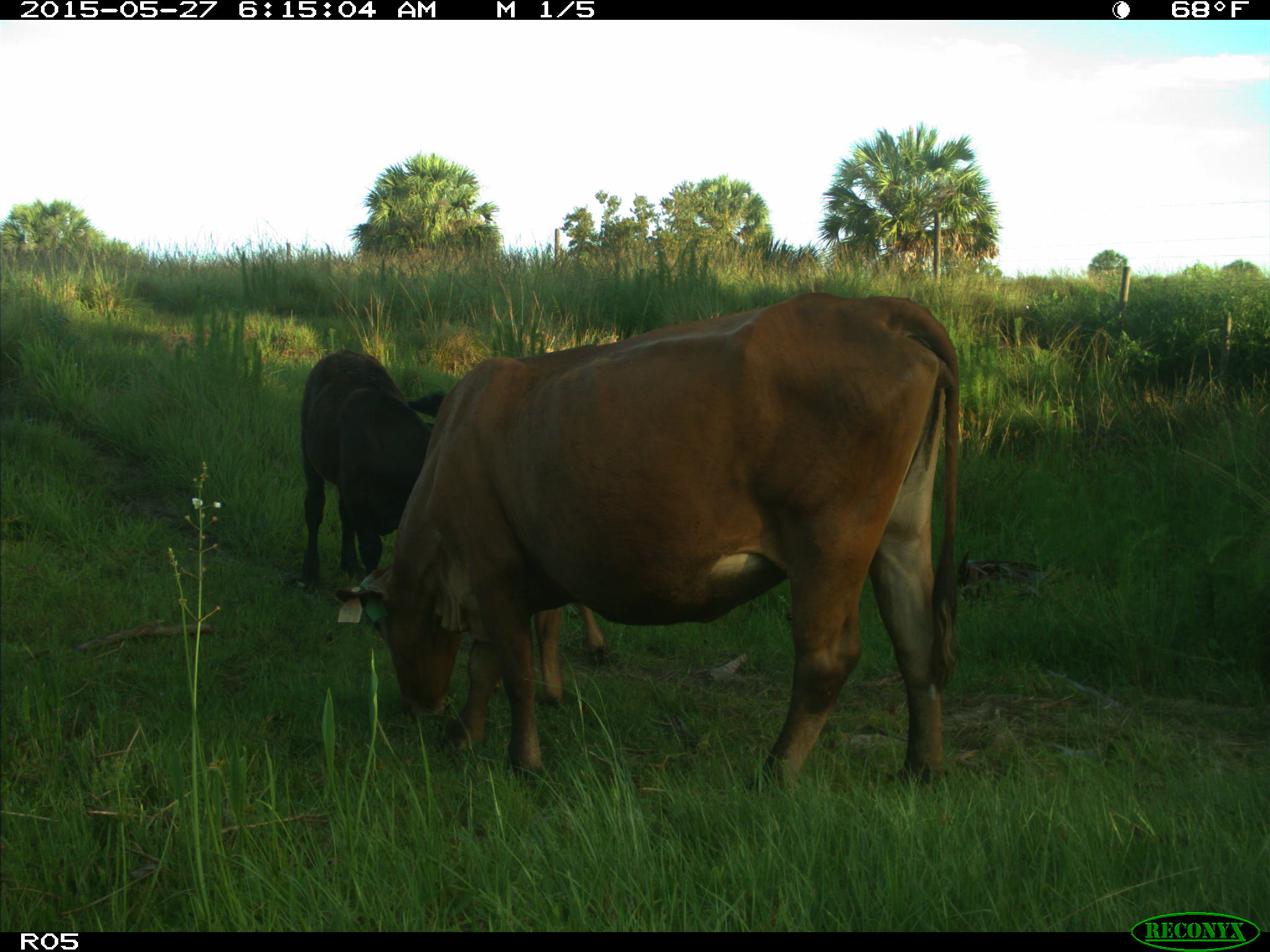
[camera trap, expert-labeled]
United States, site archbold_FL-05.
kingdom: Animalia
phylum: Chordata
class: Mammalia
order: Artiodactyla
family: Bovidae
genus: Bos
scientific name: Bos taurus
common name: domestic cow